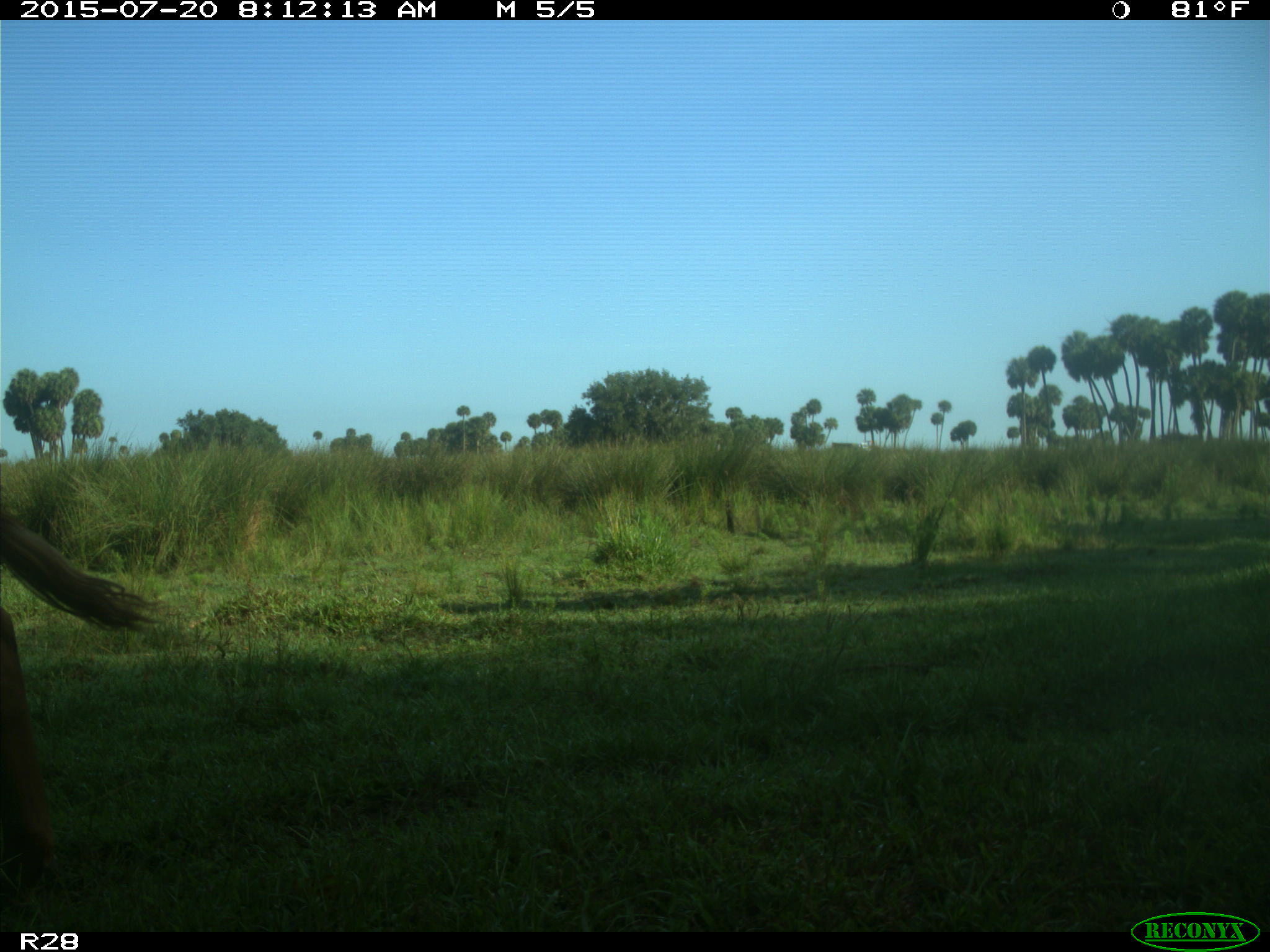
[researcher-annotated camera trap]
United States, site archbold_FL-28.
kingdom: Animalia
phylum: Chordata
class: Mammalia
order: Artiodactyla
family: Bovidae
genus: Bos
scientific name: Bos taurus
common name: domestic cow